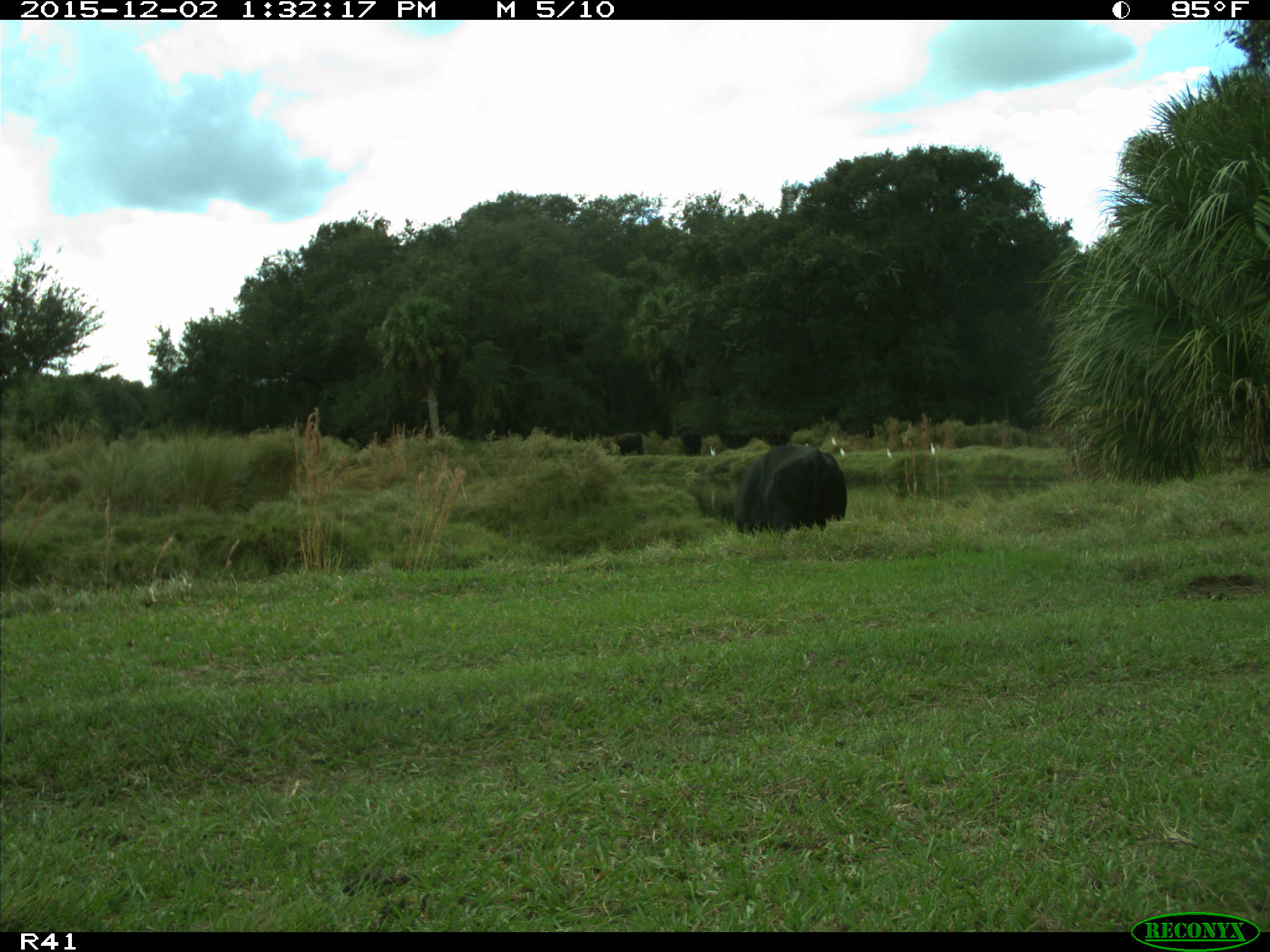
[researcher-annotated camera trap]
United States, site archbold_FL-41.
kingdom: Animalia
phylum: Chordata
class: Mammalia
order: Artiodactyla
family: Bovidae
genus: Bos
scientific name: Bos taurus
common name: domestic cow